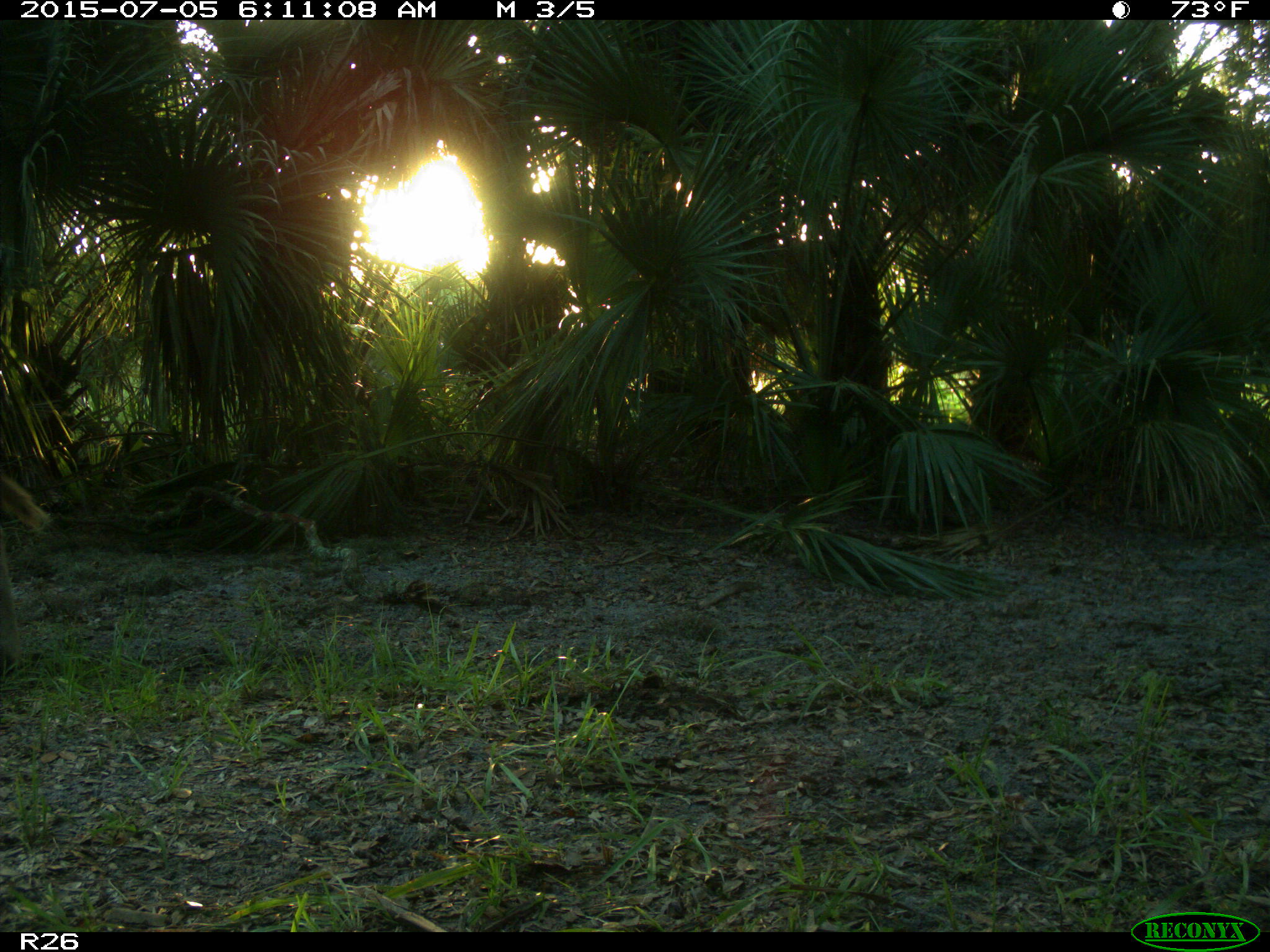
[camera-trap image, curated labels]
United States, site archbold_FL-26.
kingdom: Animalia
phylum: Chordata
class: Mammalia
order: Artiodactyla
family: Bovidae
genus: Bos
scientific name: Bos taurus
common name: domestic cow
Bos taurus (domestic cow).